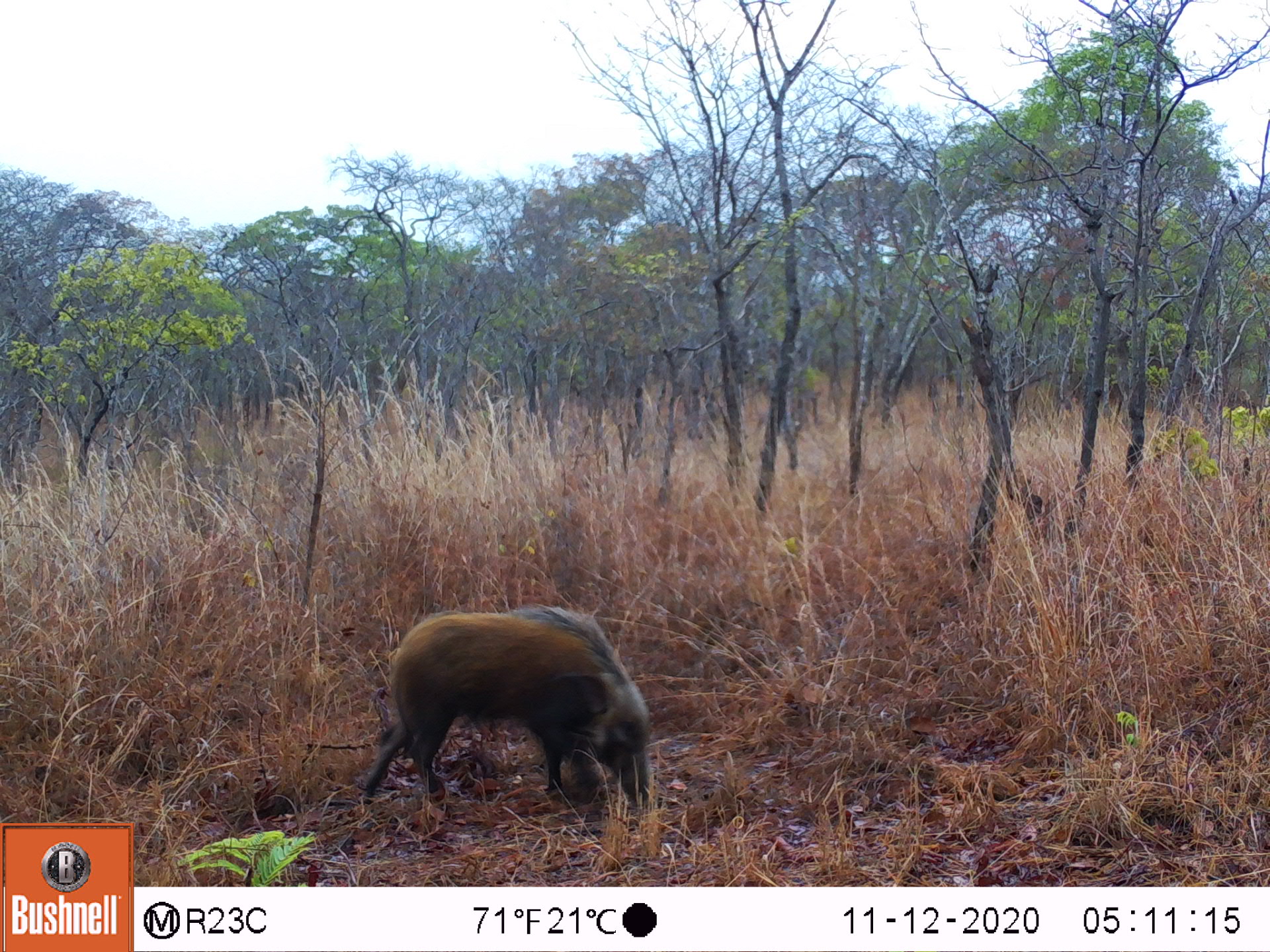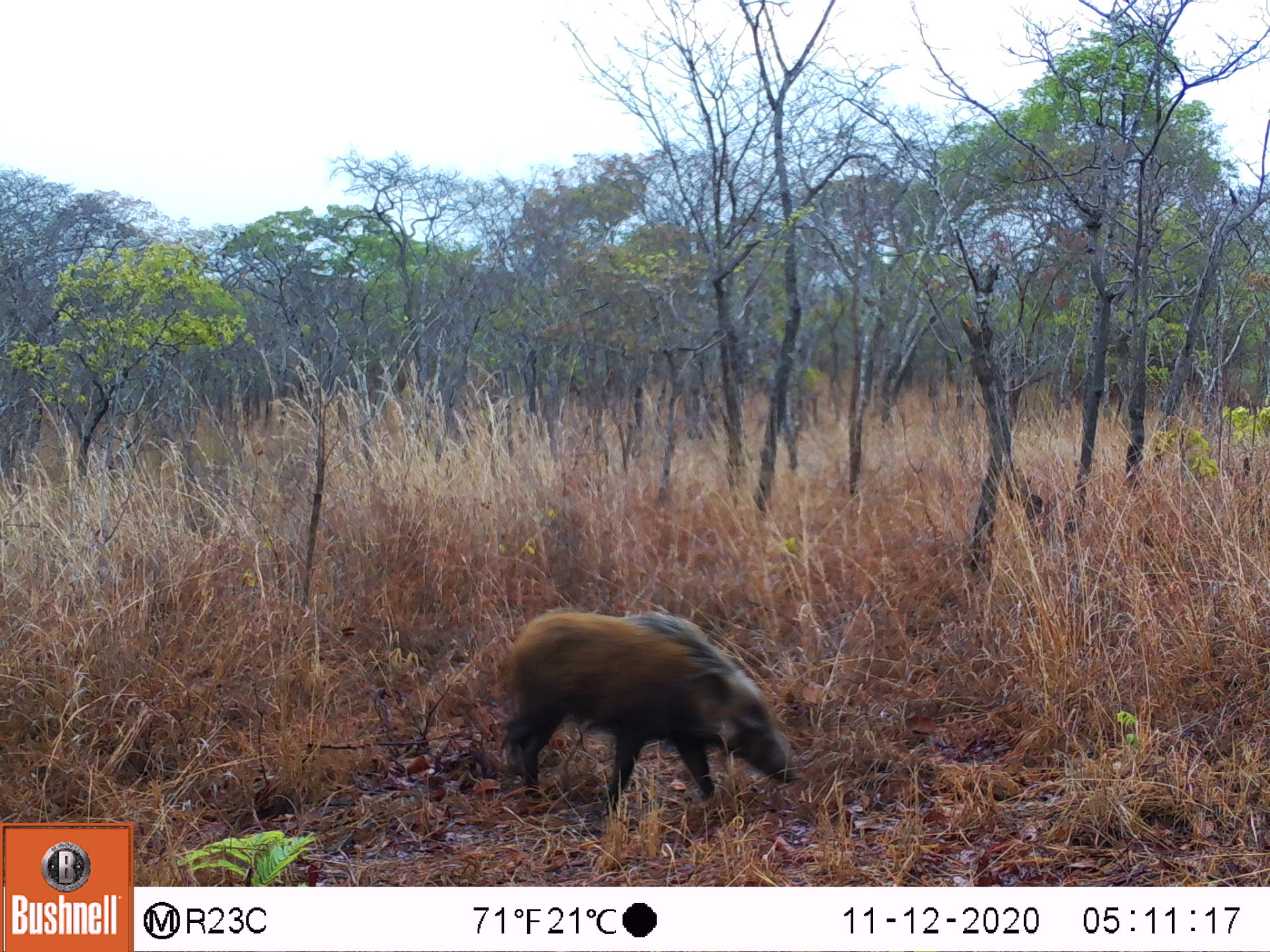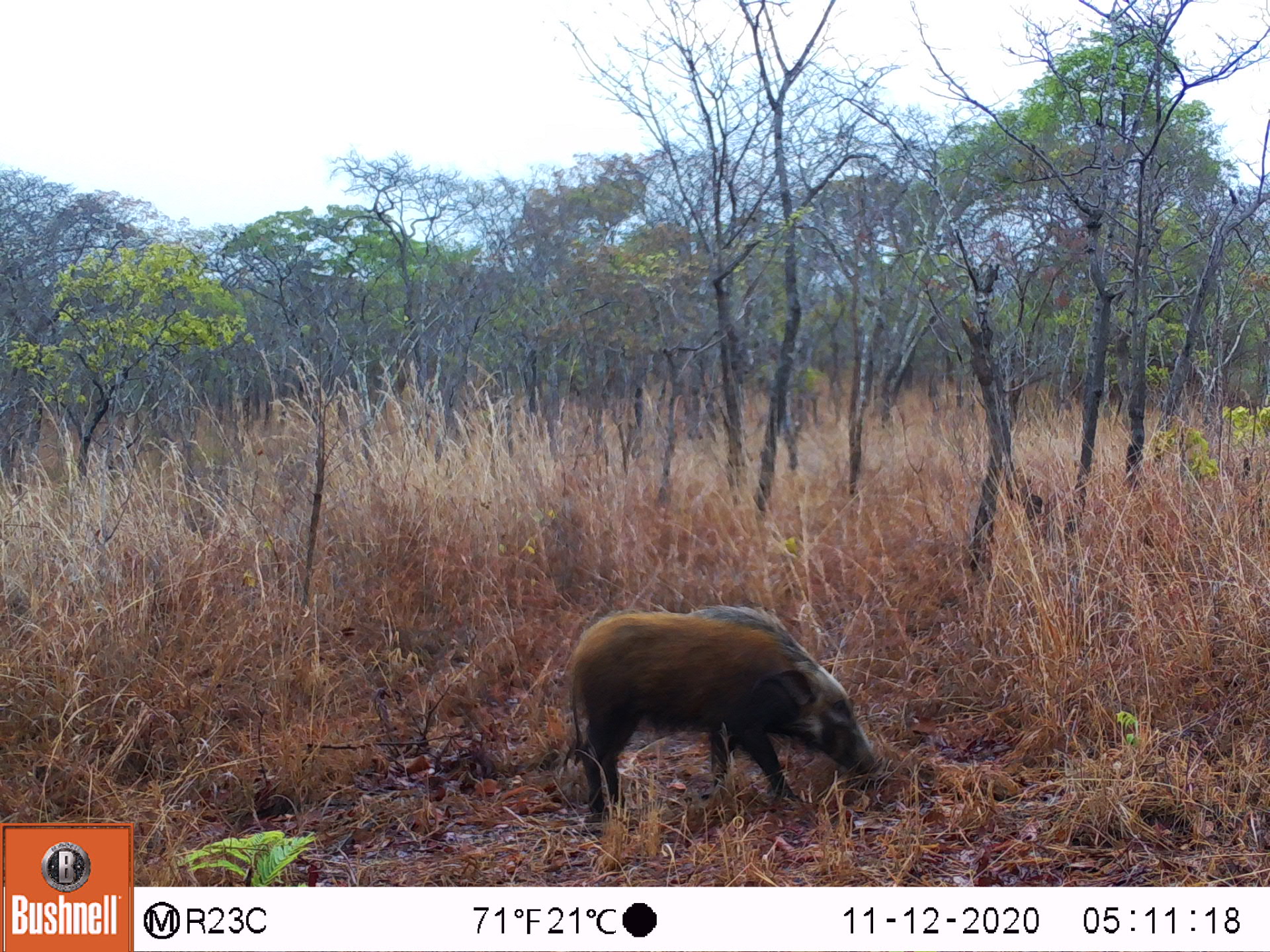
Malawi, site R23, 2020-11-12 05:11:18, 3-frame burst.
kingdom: Animalia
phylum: Chordata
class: Mammalia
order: Artiodactyla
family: Suidae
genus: Potamochoerus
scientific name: Potamochoerus larvatus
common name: bushpig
Bushpig (Potamochoerus larvatus), count 1.